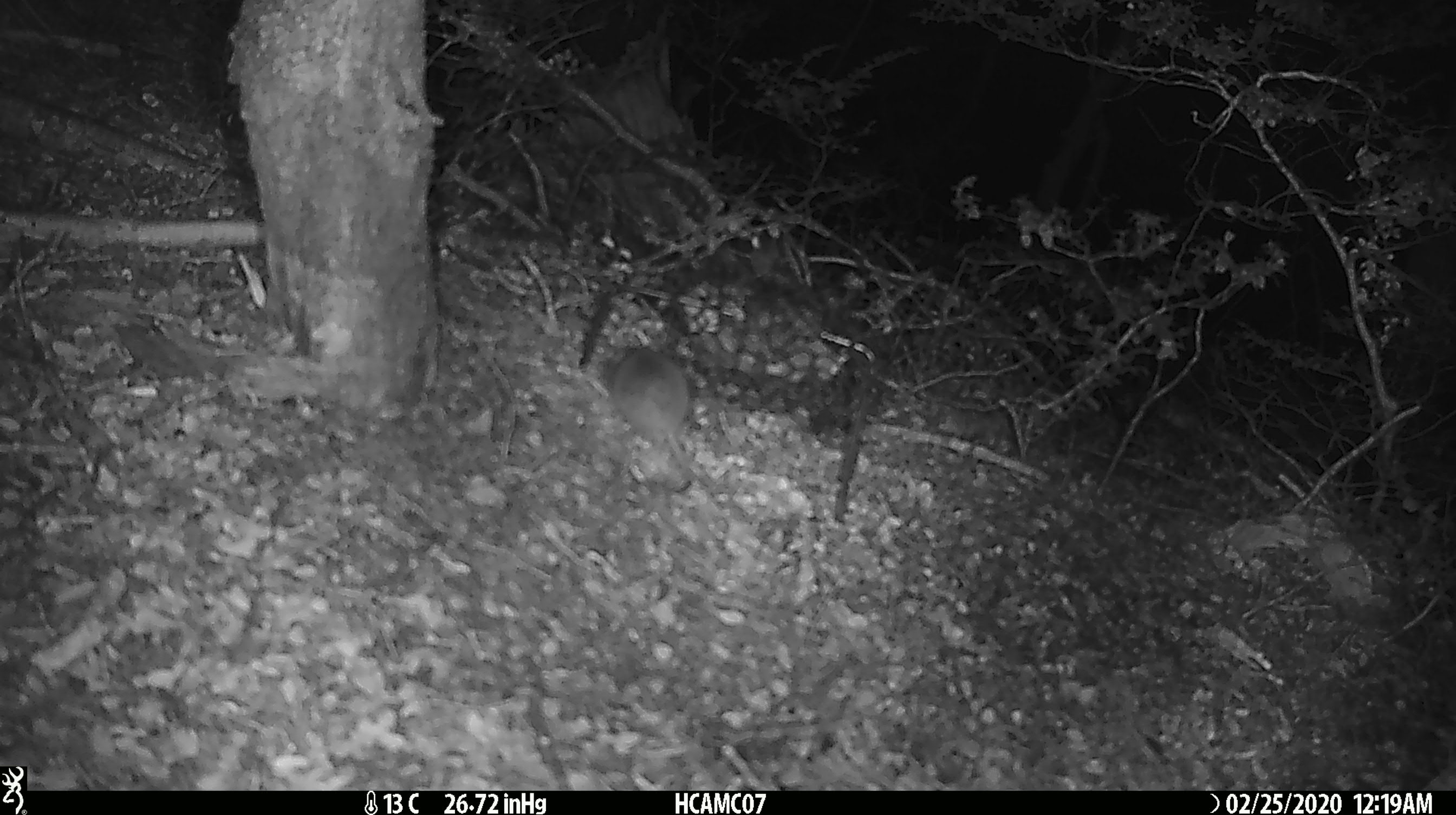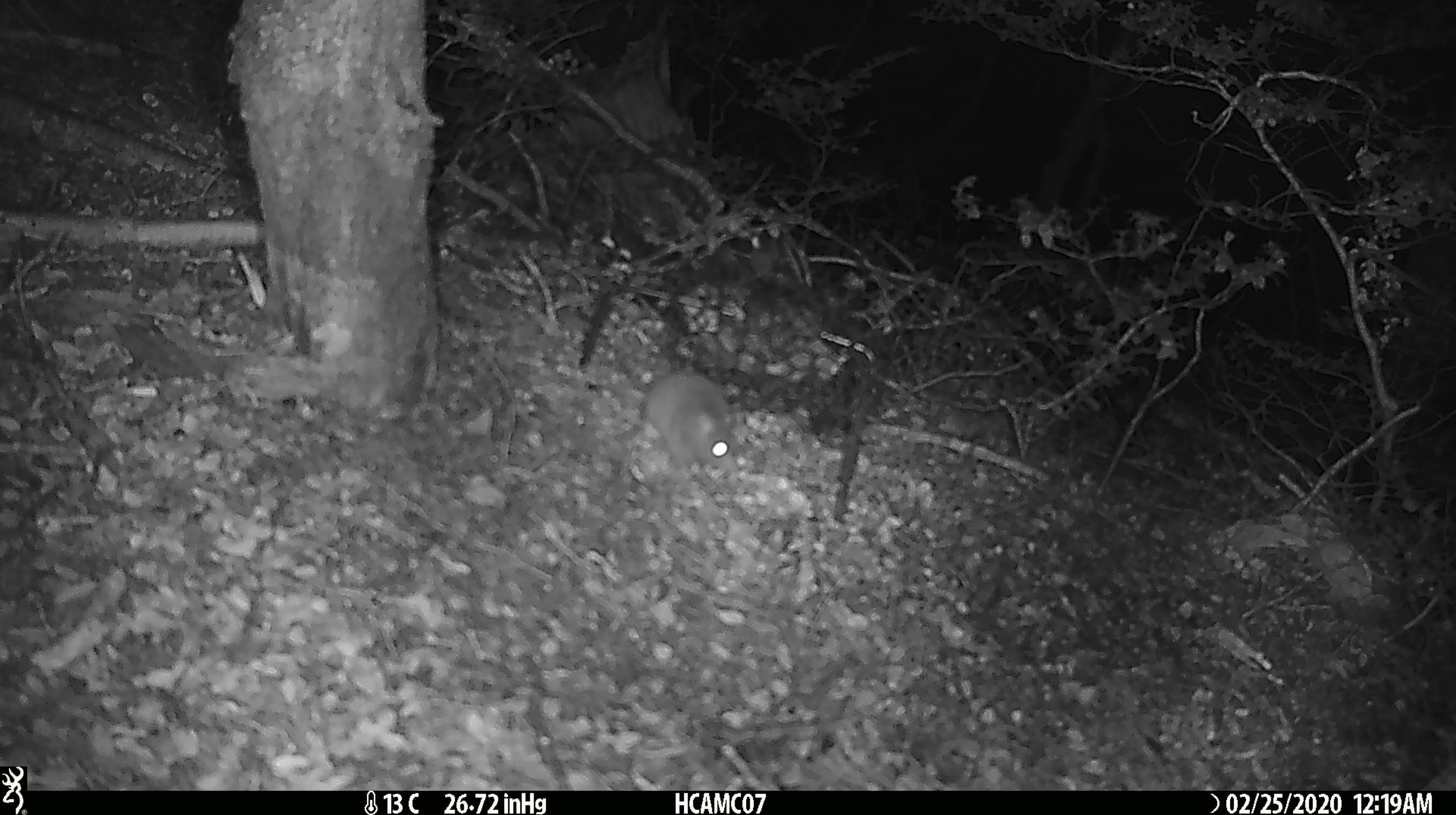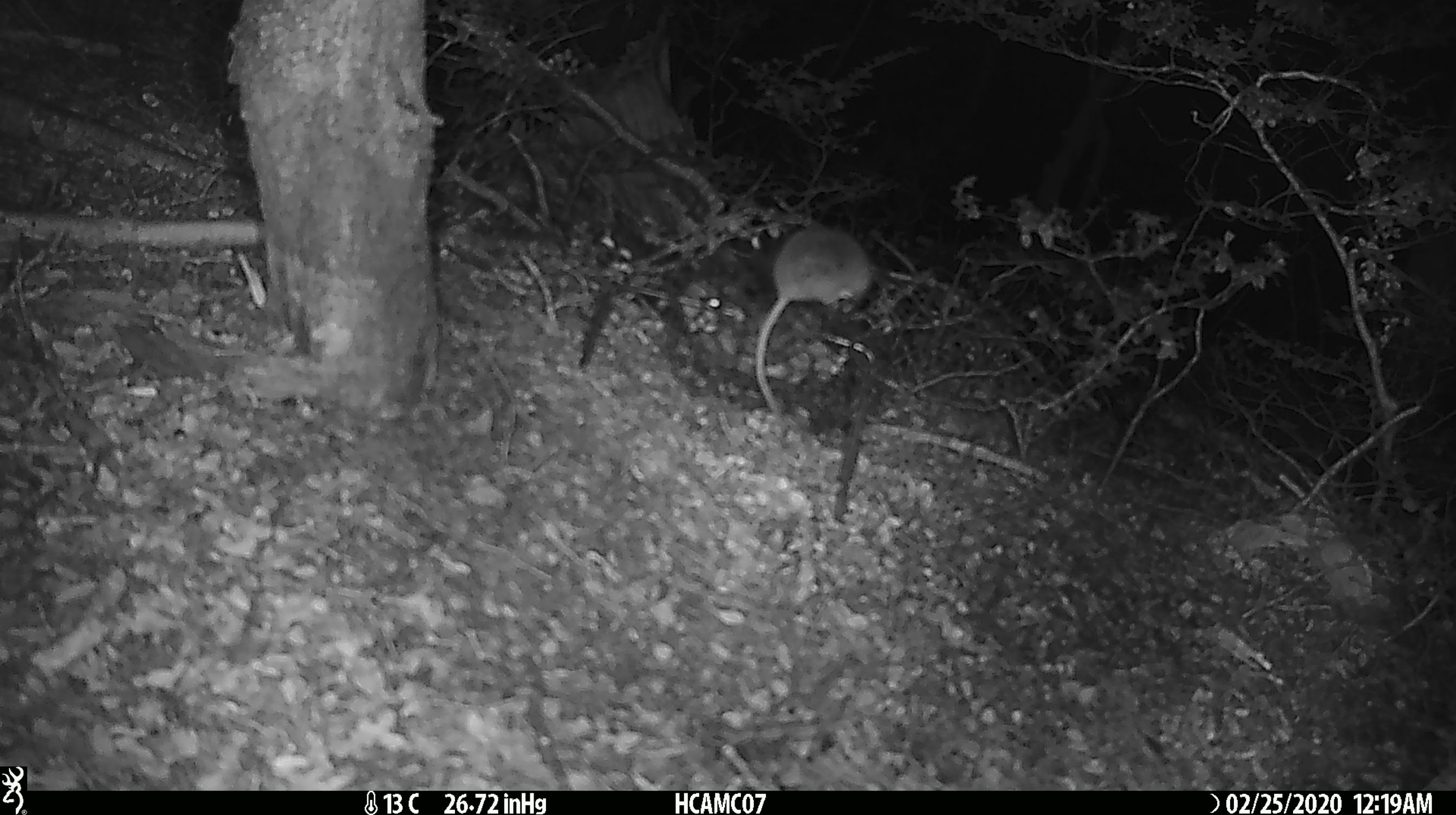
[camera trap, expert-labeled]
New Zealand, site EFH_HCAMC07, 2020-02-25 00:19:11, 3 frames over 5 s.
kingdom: Animalia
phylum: Chordata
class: Mammalia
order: Rodentia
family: Muridae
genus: Mus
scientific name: Mus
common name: mouse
Mouse (Mus).